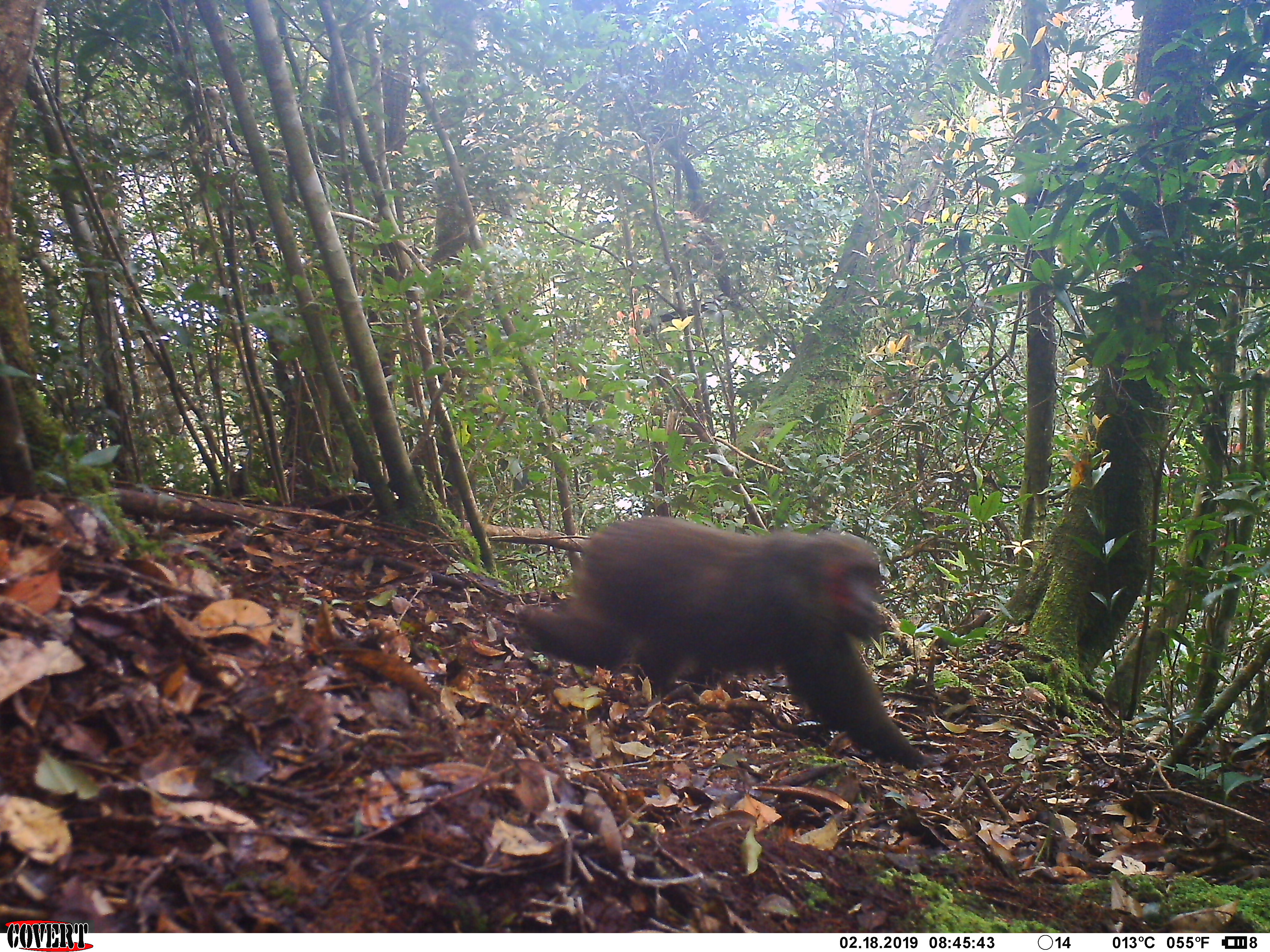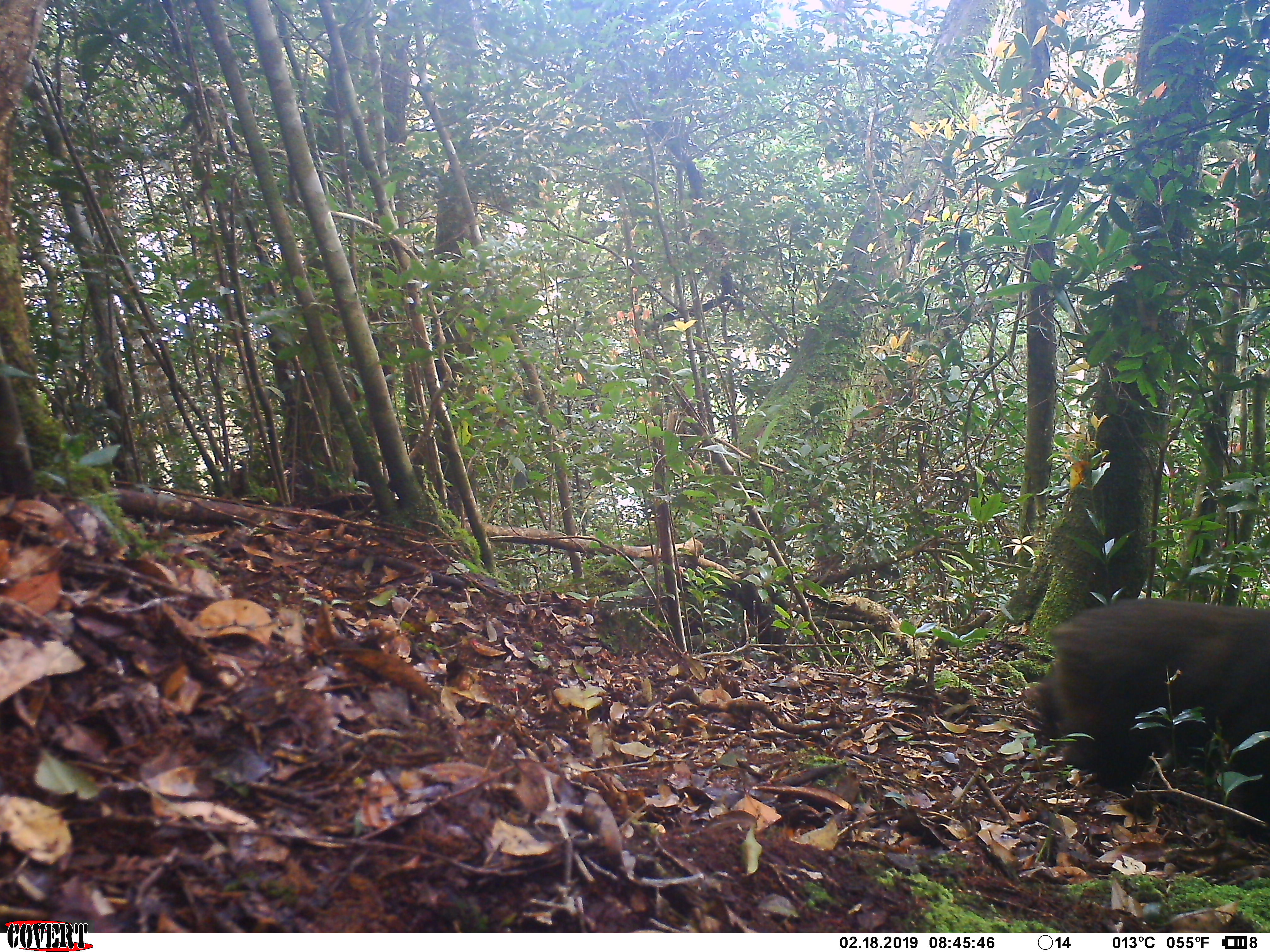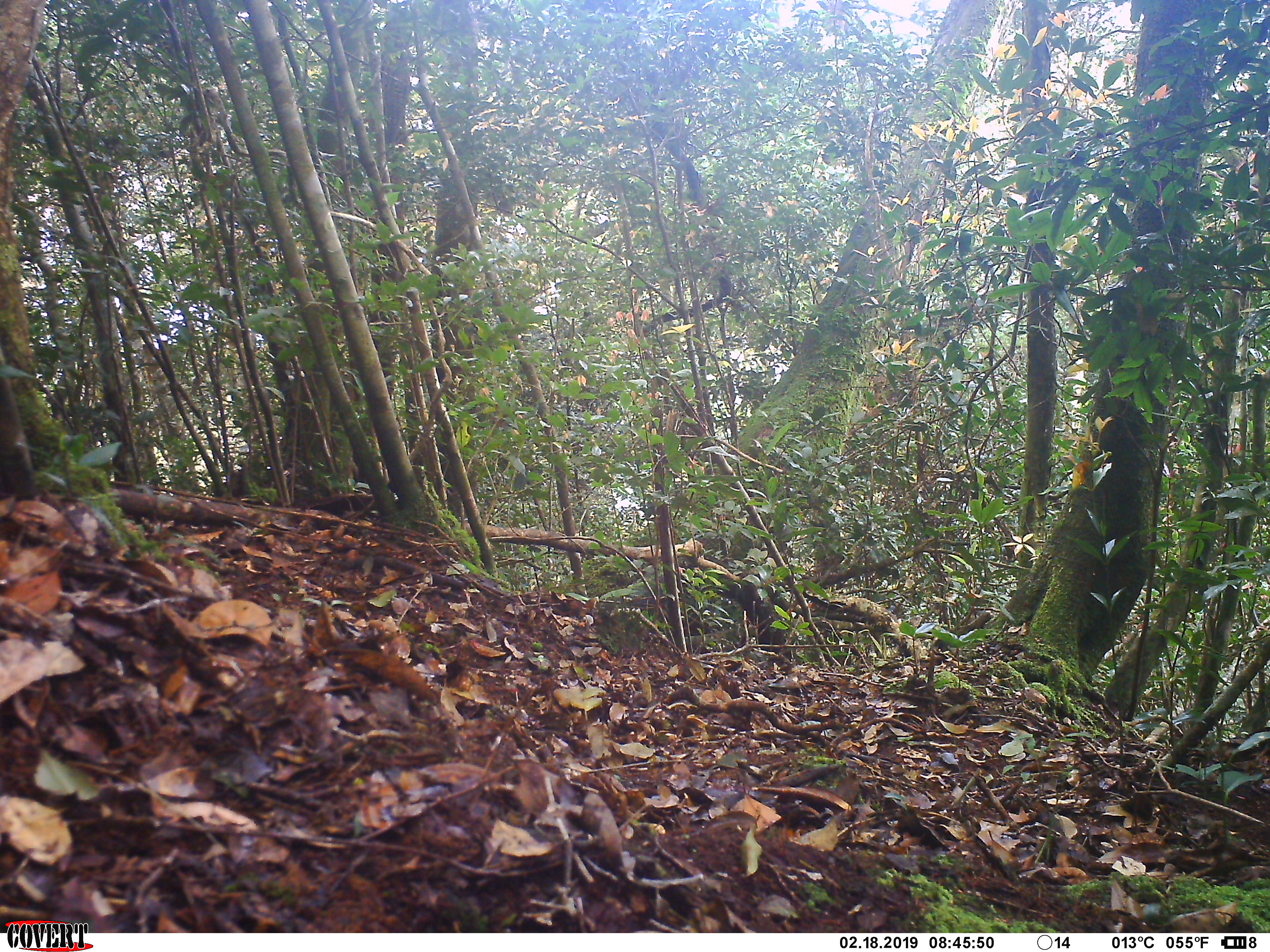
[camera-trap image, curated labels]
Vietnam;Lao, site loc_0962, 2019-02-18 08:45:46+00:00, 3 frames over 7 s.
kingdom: Animalia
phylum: Chordata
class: Mammalia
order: Primates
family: Cercopithecidae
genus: Macaca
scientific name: Macaca arctoides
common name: stump-tailed macaque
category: stump tailed macaque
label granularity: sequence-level